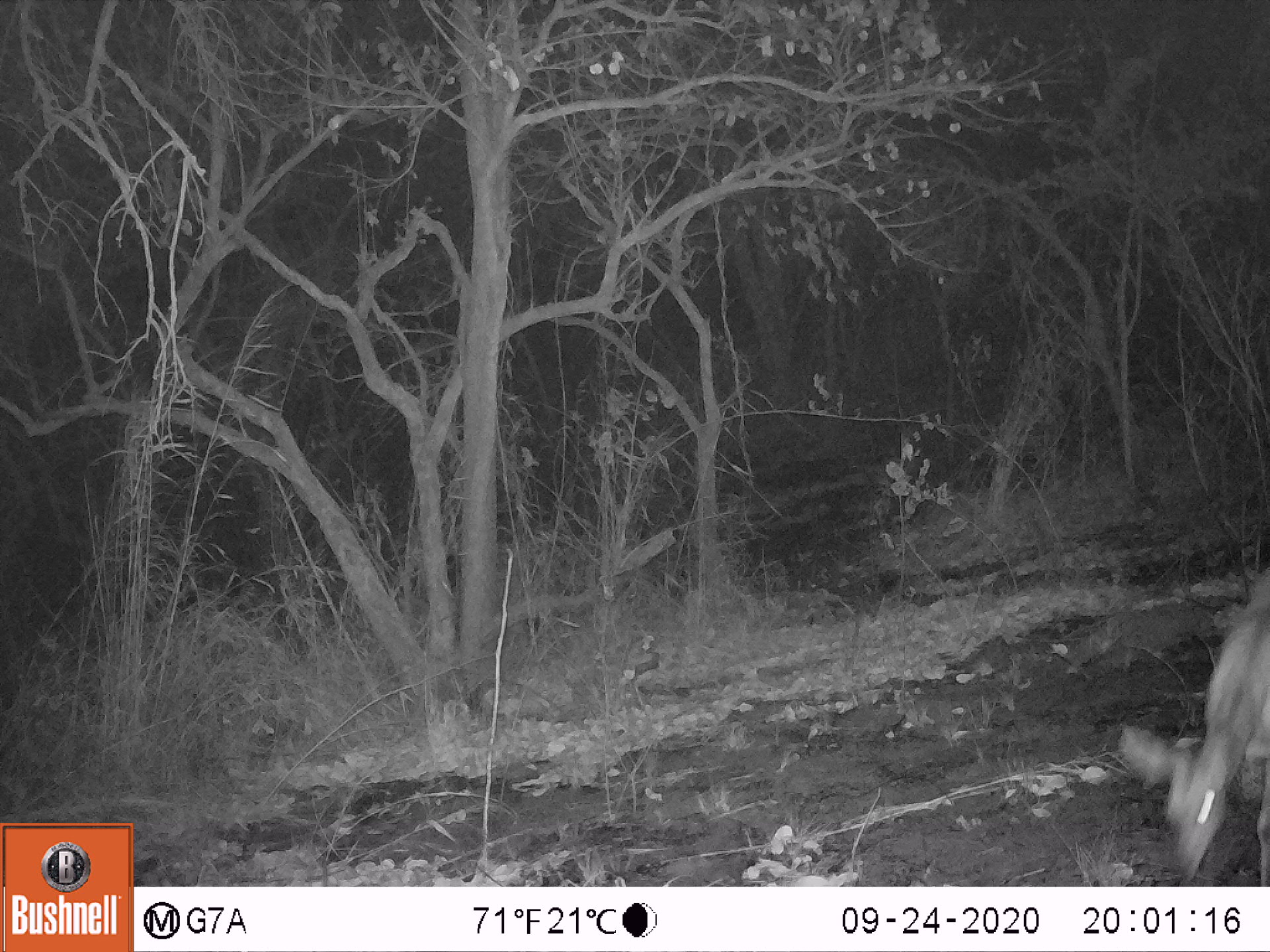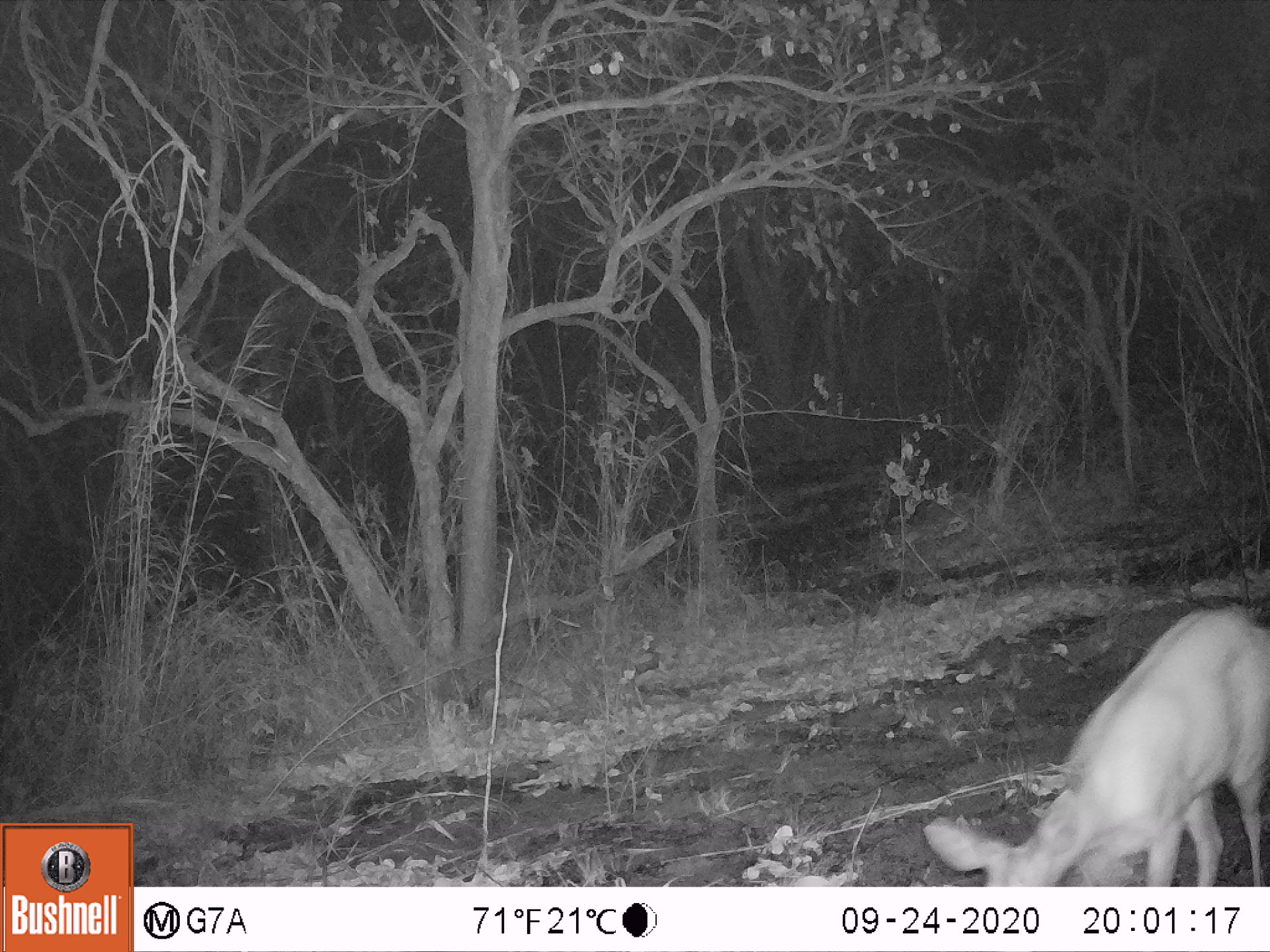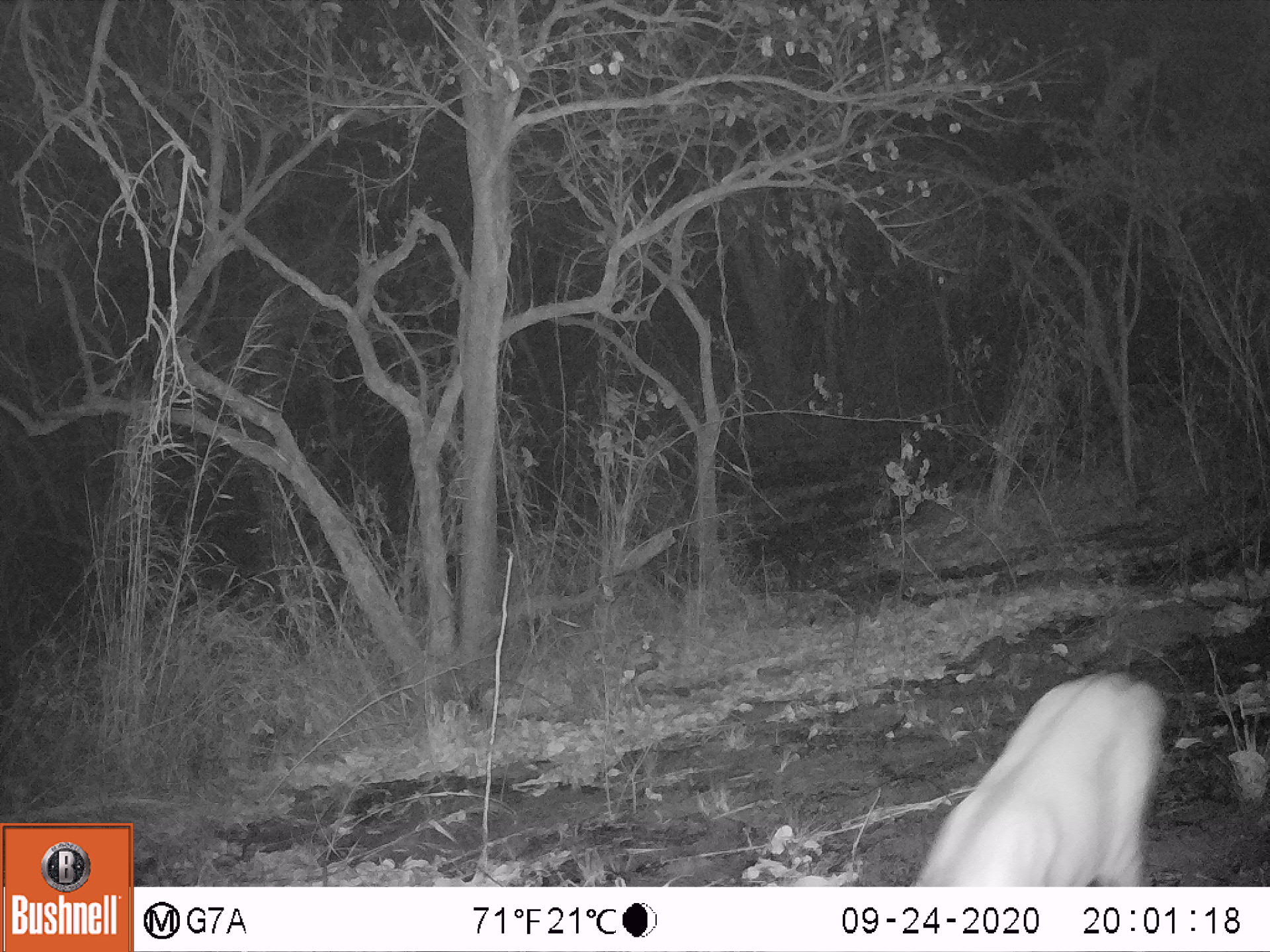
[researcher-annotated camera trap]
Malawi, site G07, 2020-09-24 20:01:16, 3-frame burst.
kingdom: Animalia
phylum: Chordata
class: Mammalia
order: Artiodactyla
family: Bovidae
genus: Tragelaphus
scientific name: Tragelaphus sylvaticus sylvaticus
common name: cape bushbuck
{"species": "cape bushbuck (Tragelaphus sylvaticus sylvaticus)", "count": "1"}